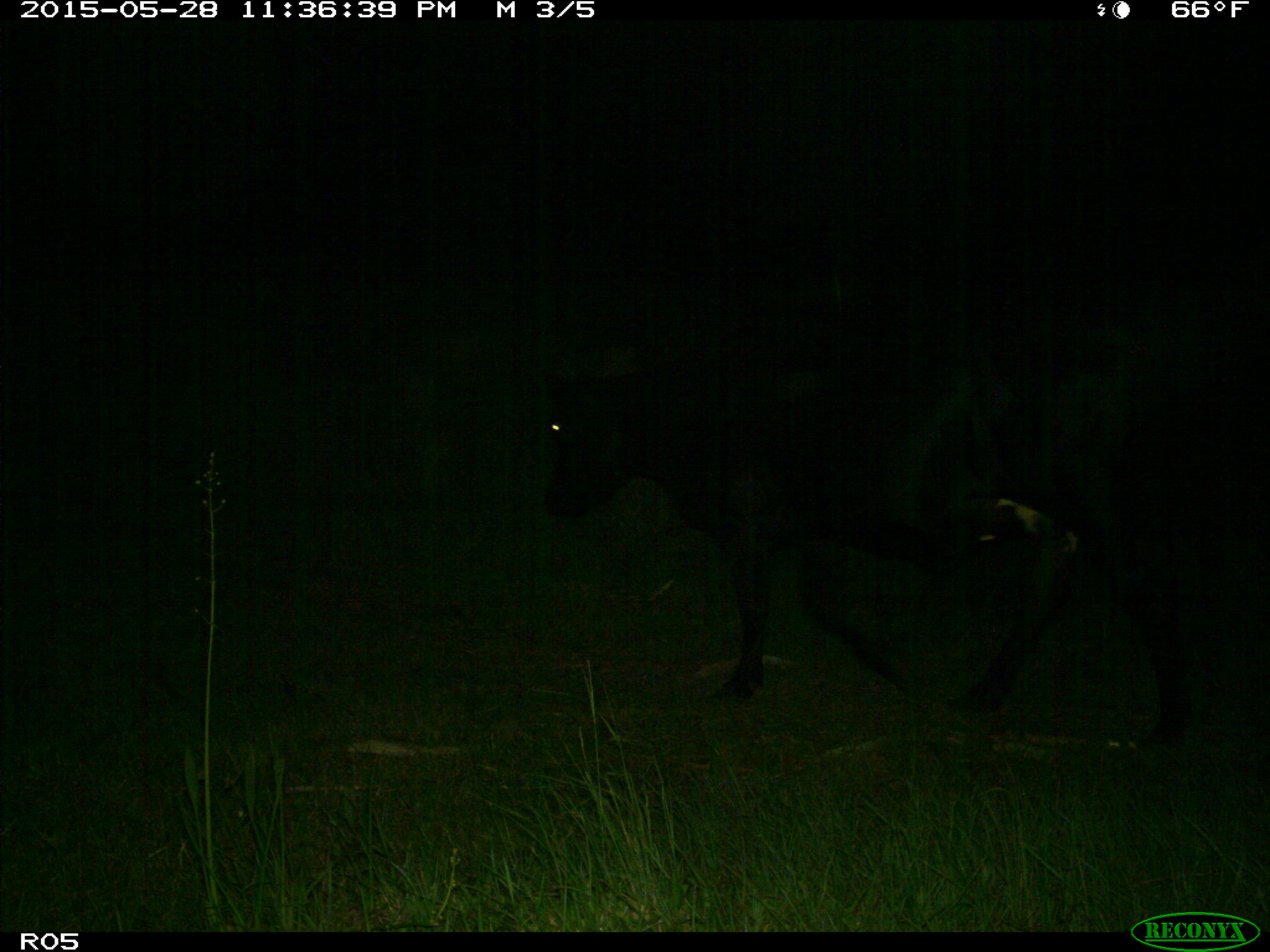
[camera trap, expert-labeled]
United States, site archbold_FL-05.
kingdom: Animalia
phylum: Chordata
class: Mammalia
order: Artiodactyla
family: Bovidae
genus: Bos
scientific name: Bos taurus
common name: domestic cow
Bos taurus (domestic cow).